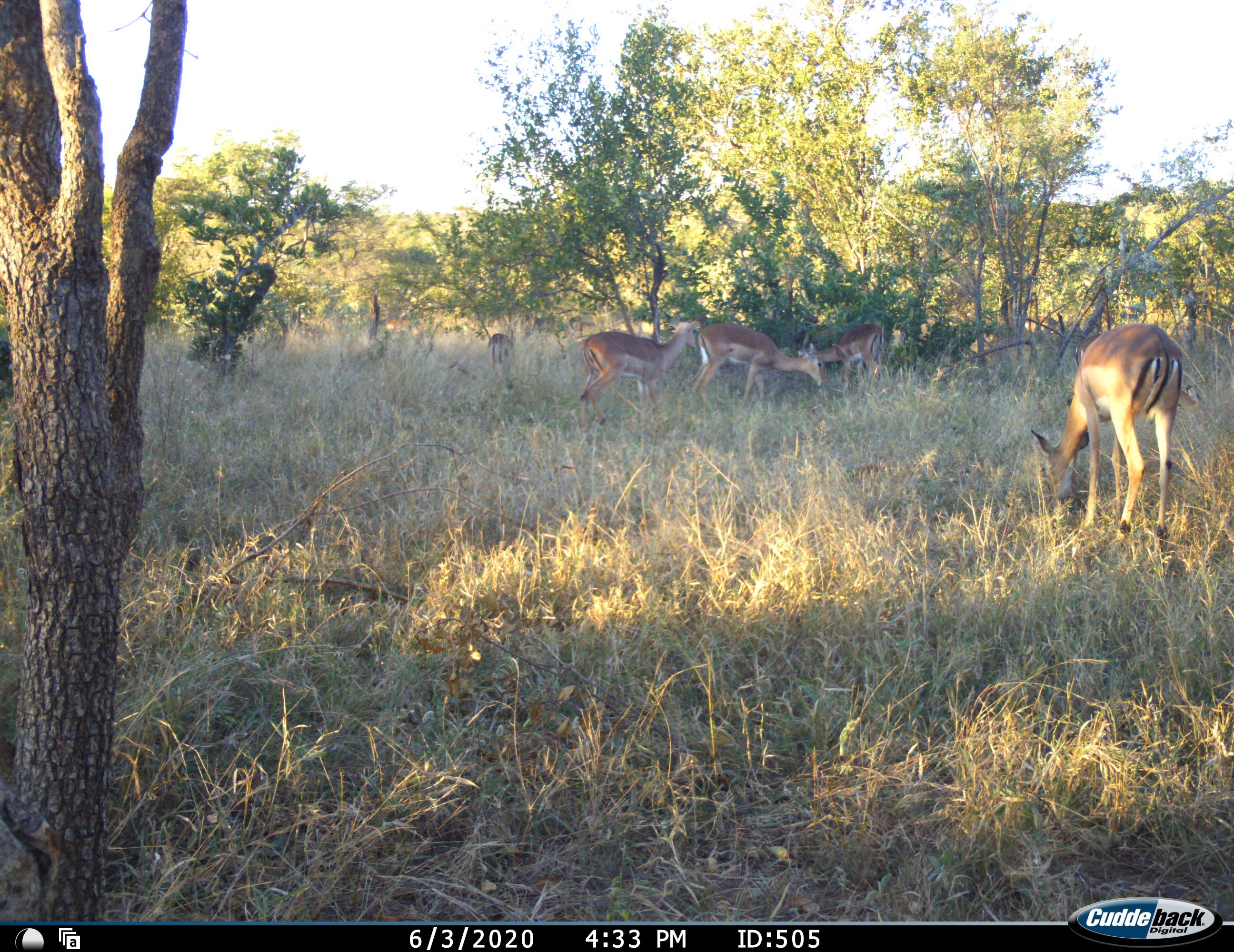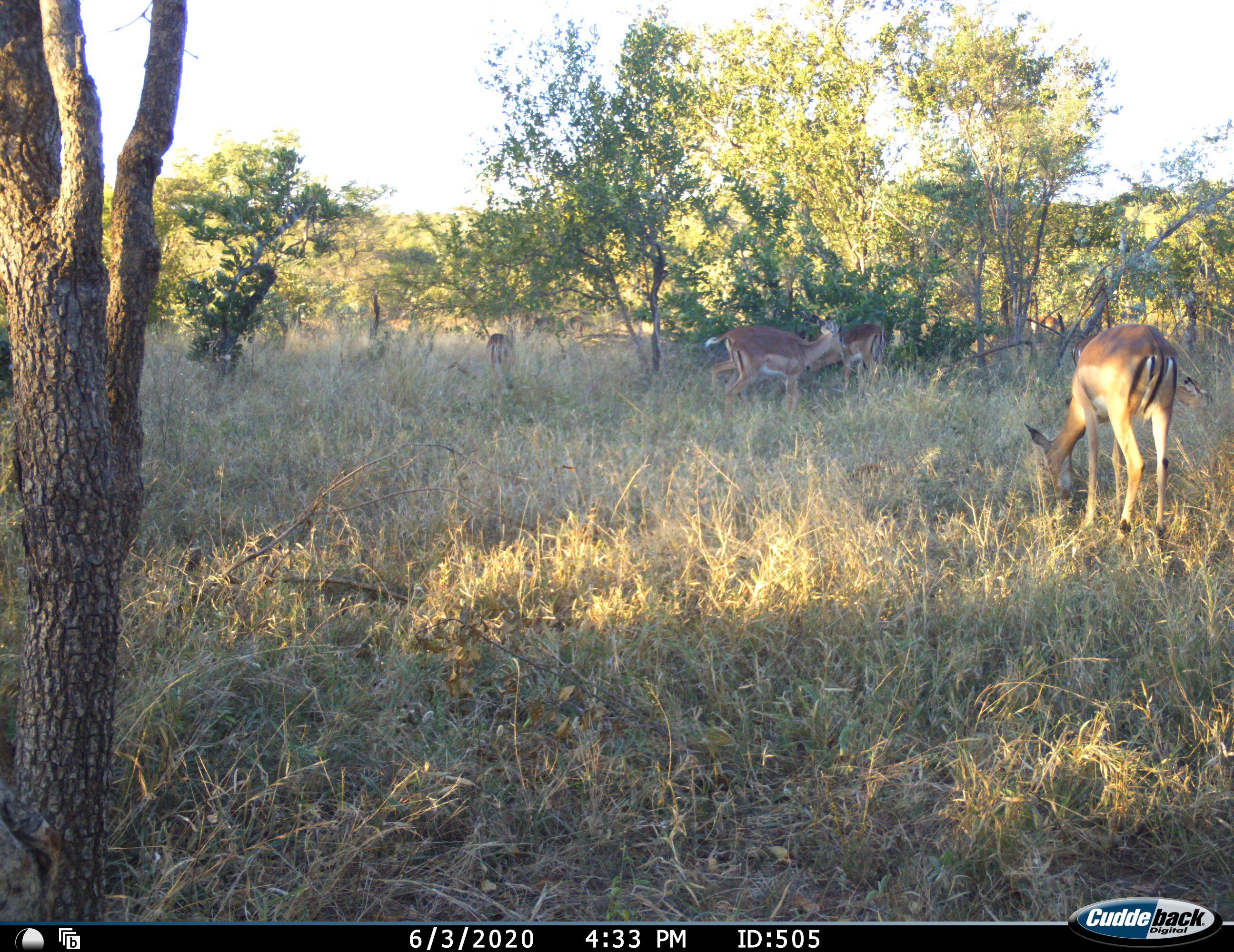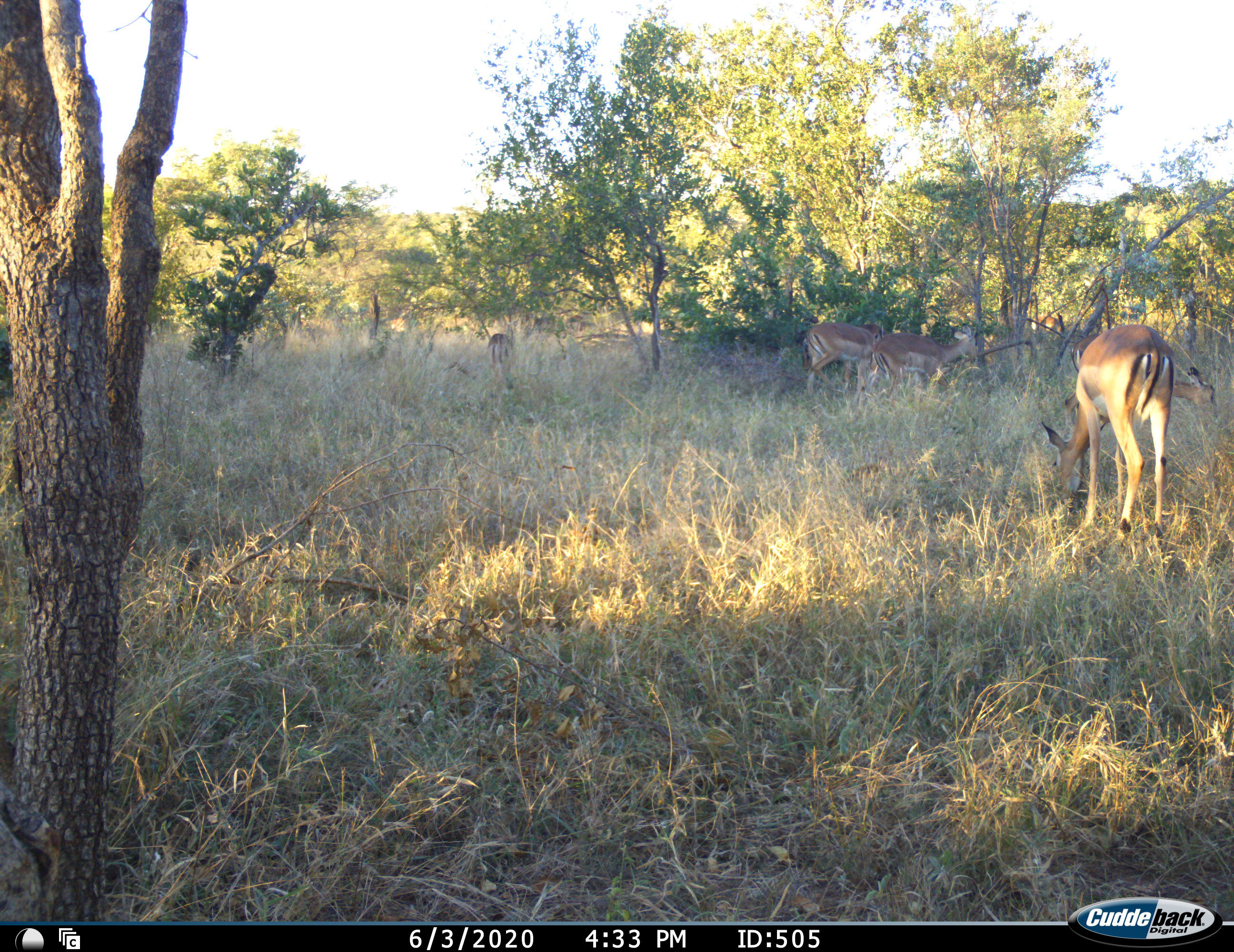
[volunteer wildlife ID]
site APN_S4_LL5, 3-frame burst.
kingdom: Animalia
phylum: Chordata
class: Mammalia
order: Artiodactyla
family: Bovidae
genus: Aepyceros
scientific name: Aepyceros melampus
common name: impala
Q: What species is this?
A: Impala (Aepyceros melampus).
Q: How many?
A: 5.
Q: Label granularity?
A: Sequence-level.